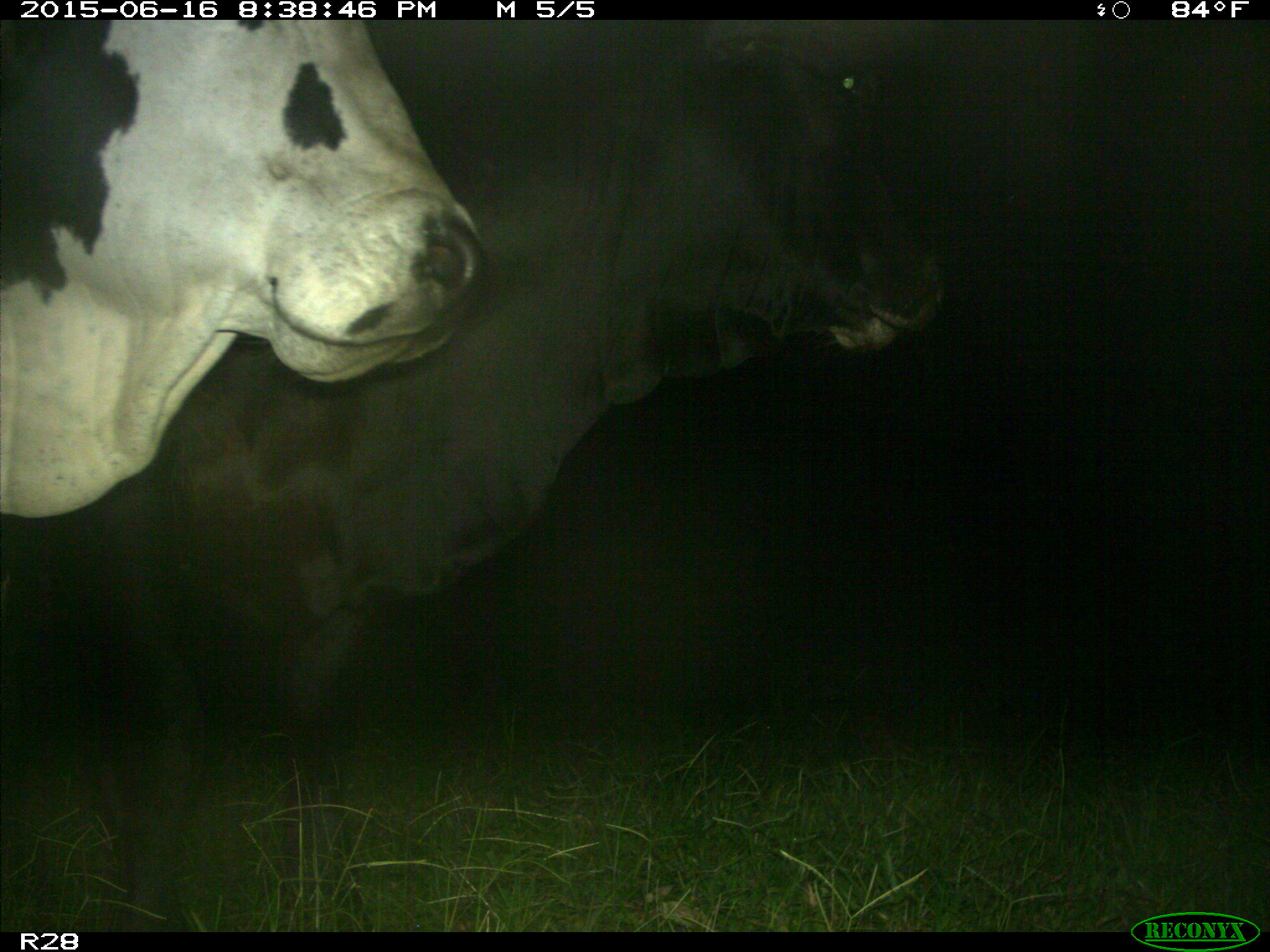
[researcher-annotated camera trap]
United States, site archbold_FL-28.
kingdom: Animalia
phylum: Chordata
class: Mammalia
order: Artiodactyla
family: Bovidae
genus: Bos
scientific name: Bos taurus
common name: domestic cow